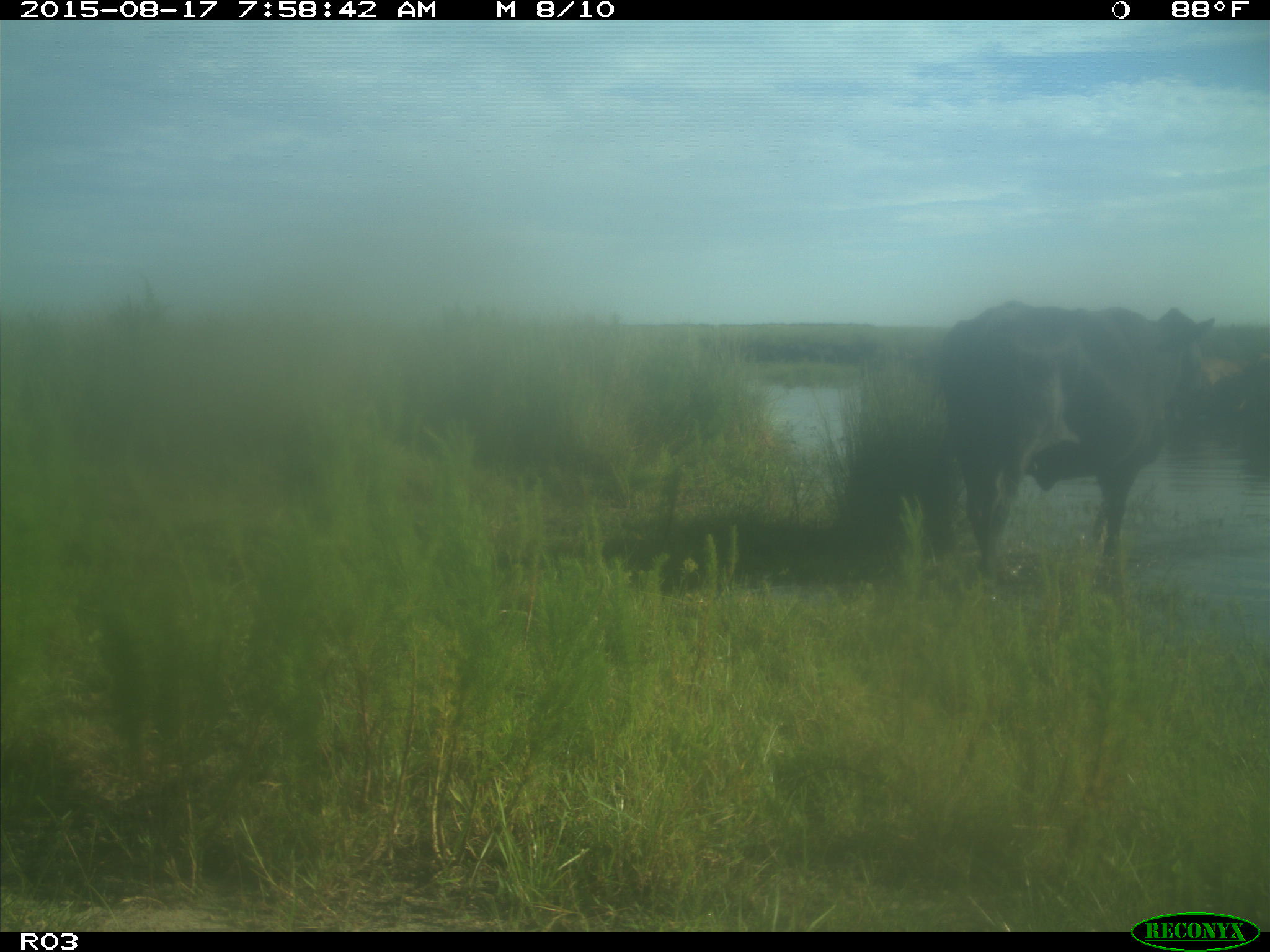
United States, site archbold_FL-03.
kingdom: Animalia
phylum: Chordata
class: Mammalia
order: Artiodactyla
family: Bovidae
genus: Bos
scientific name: Bos taurus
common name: domestic cow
Bos taurus (domestic cow).